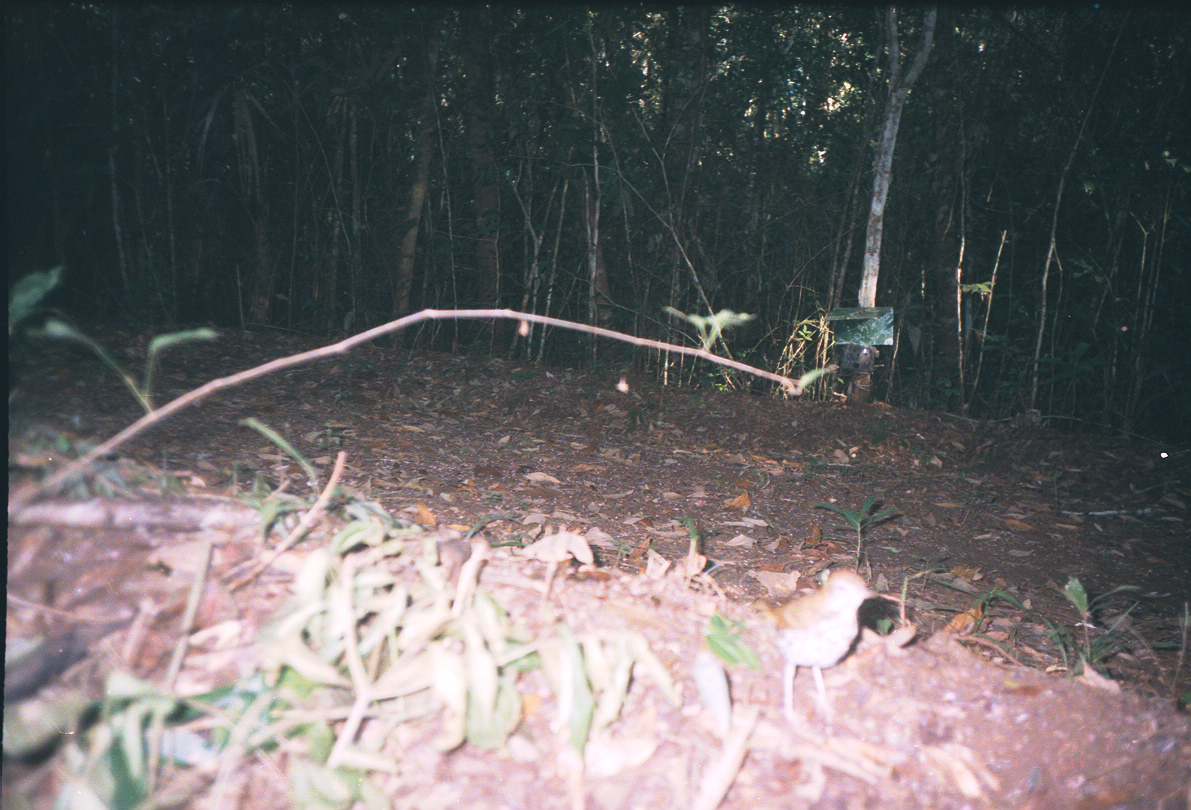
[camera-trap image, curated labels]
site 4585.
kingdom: Animalia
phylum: Chordata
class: Aves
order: Passeriformes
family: Turdidae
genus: Hylocichla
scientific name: Hylocichla mustelina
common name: wood thrush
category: catharus mustelinus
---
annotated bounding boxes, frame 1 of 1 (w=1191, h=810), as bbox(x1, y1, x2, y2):
catharus mustelinus: bbox(725, 567, 879, 725)